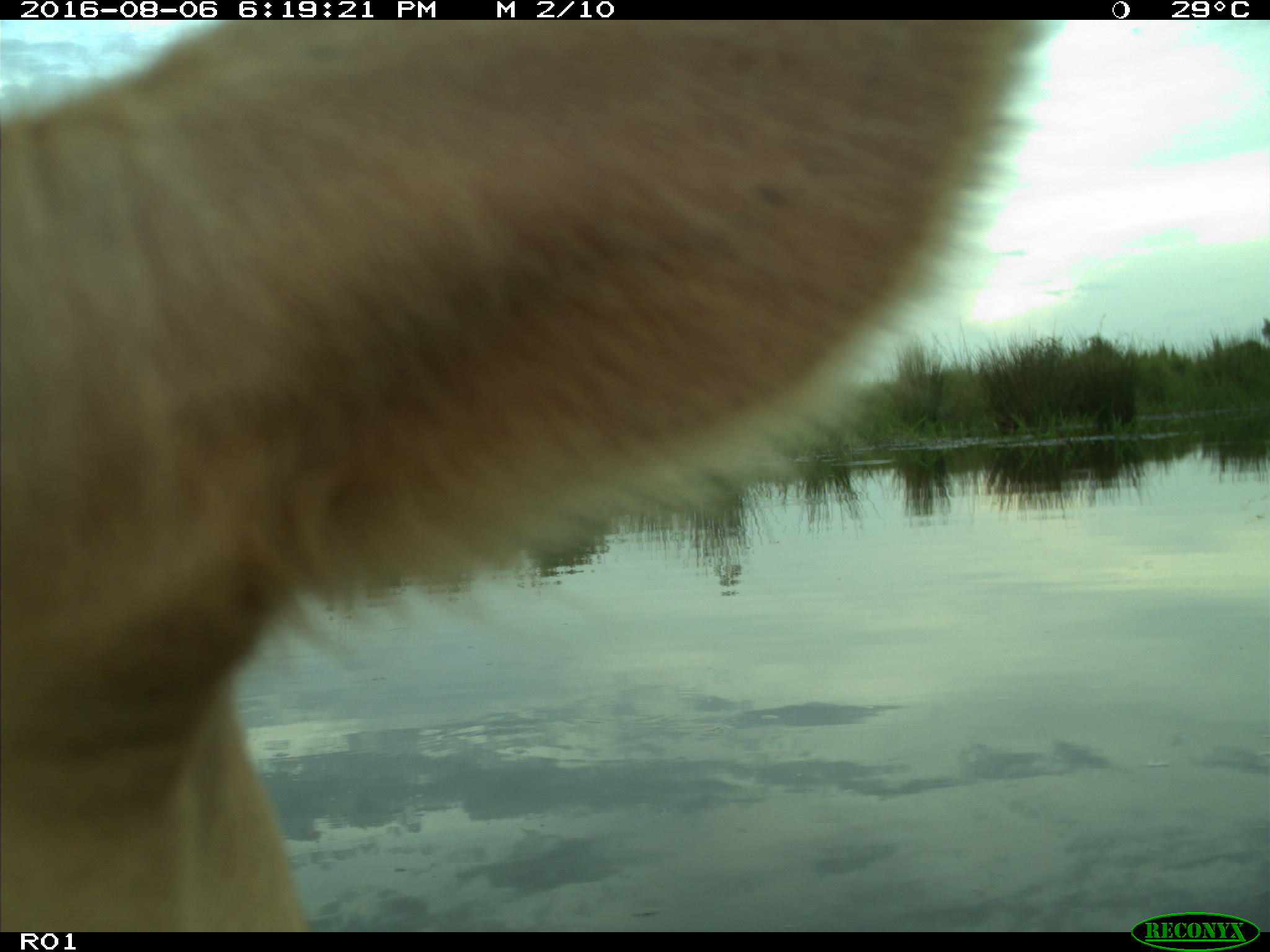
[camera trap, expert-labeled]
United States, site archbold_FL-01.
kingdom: Animalia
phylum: Chordata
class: Mammalia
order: Artiodactyla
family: Bovidae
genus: Bos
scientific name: Bos taurus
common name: domestic cow